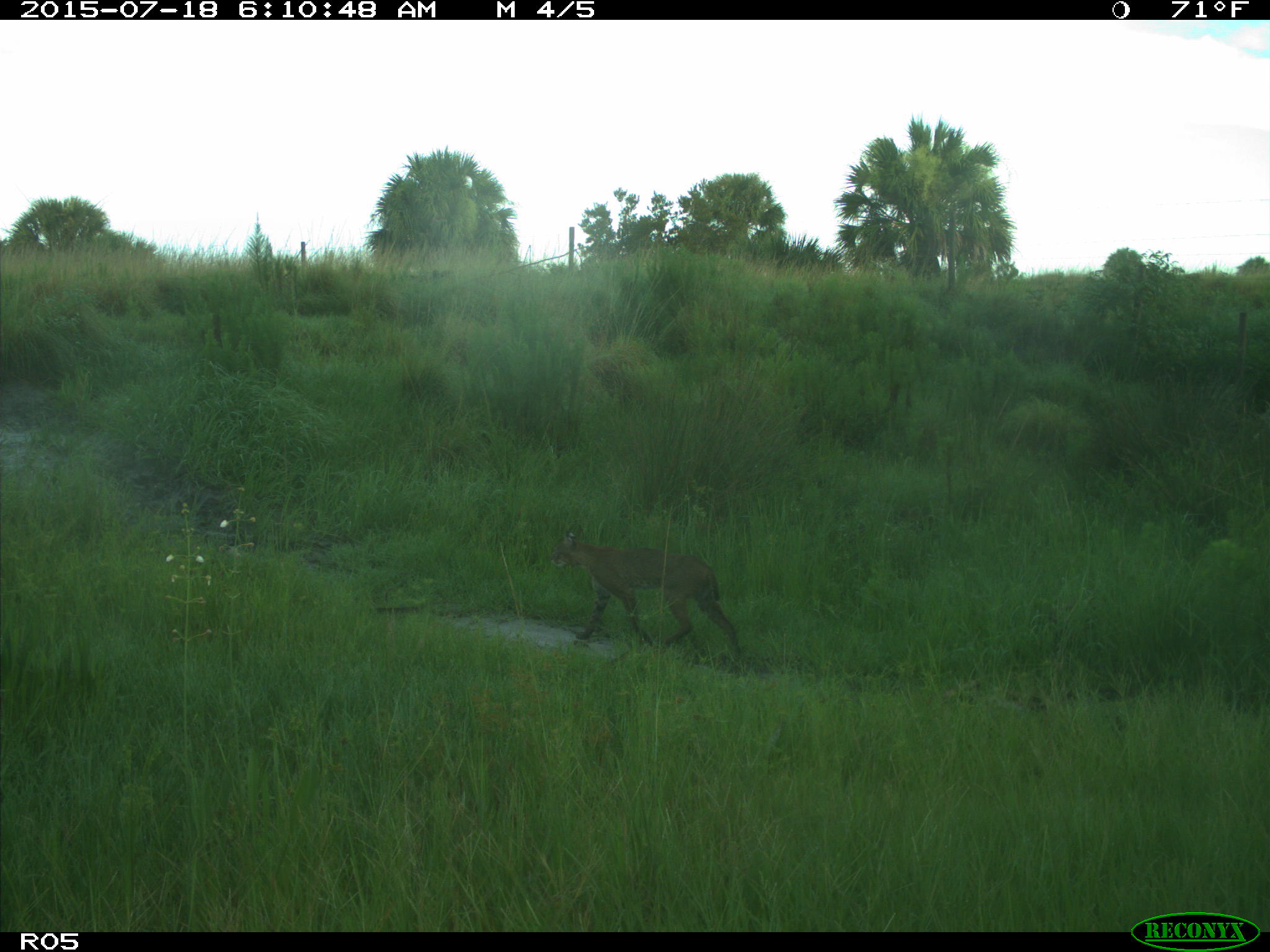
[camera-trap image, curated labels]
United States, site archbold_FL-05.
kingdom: Animalia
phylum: Chordata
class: Mammalia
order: Carnivora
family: Felidae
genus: Lynx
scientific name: Lynx rufus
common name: bobcat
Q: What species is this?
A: Lynx rufus (bobcat).